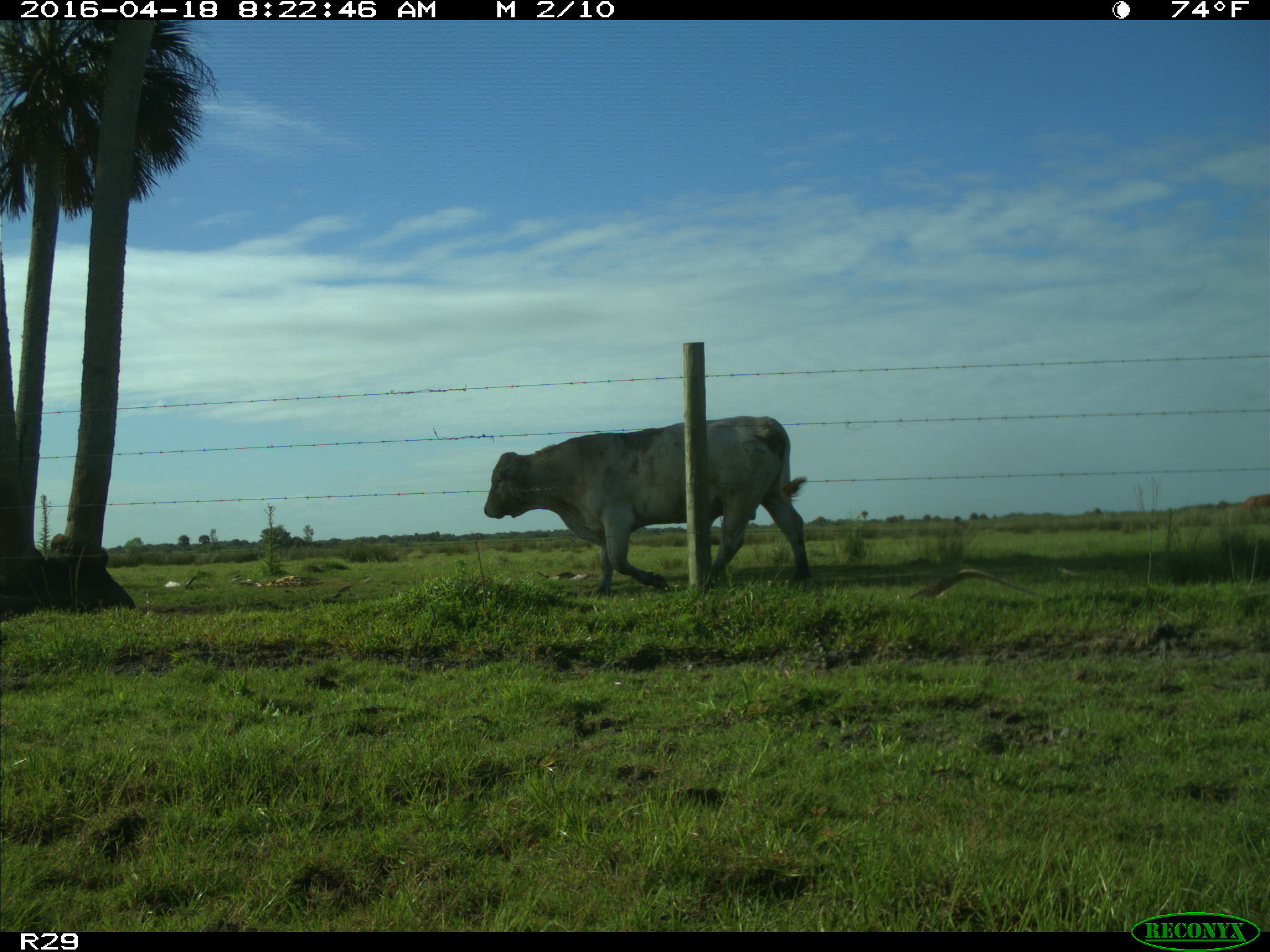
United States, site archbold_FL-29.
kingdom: Animalia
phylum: Chordata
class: Mammalia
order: Artiodactyla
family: Bovidae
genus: Bos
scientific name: Bos taurus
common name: domestic cow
Bos taurus (domestic cow).